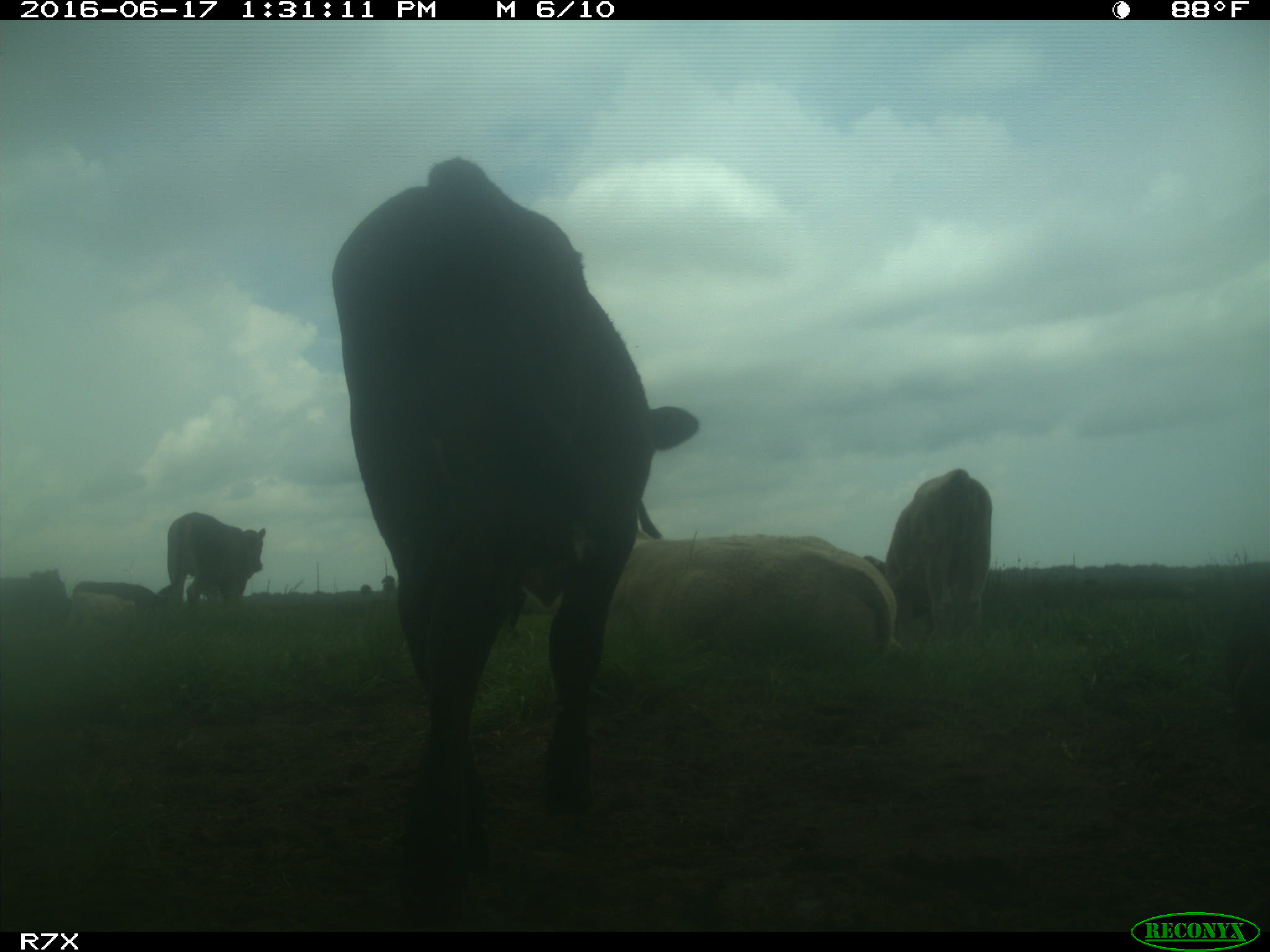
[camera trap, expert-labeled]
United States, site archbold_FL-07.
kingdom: Animalia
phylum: Chordata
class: Mammalia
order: Artiodactyla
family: Bovidae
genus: Bos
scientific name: Bos taurus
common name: domestic cow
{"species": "Bos taurus (domestic cow)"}